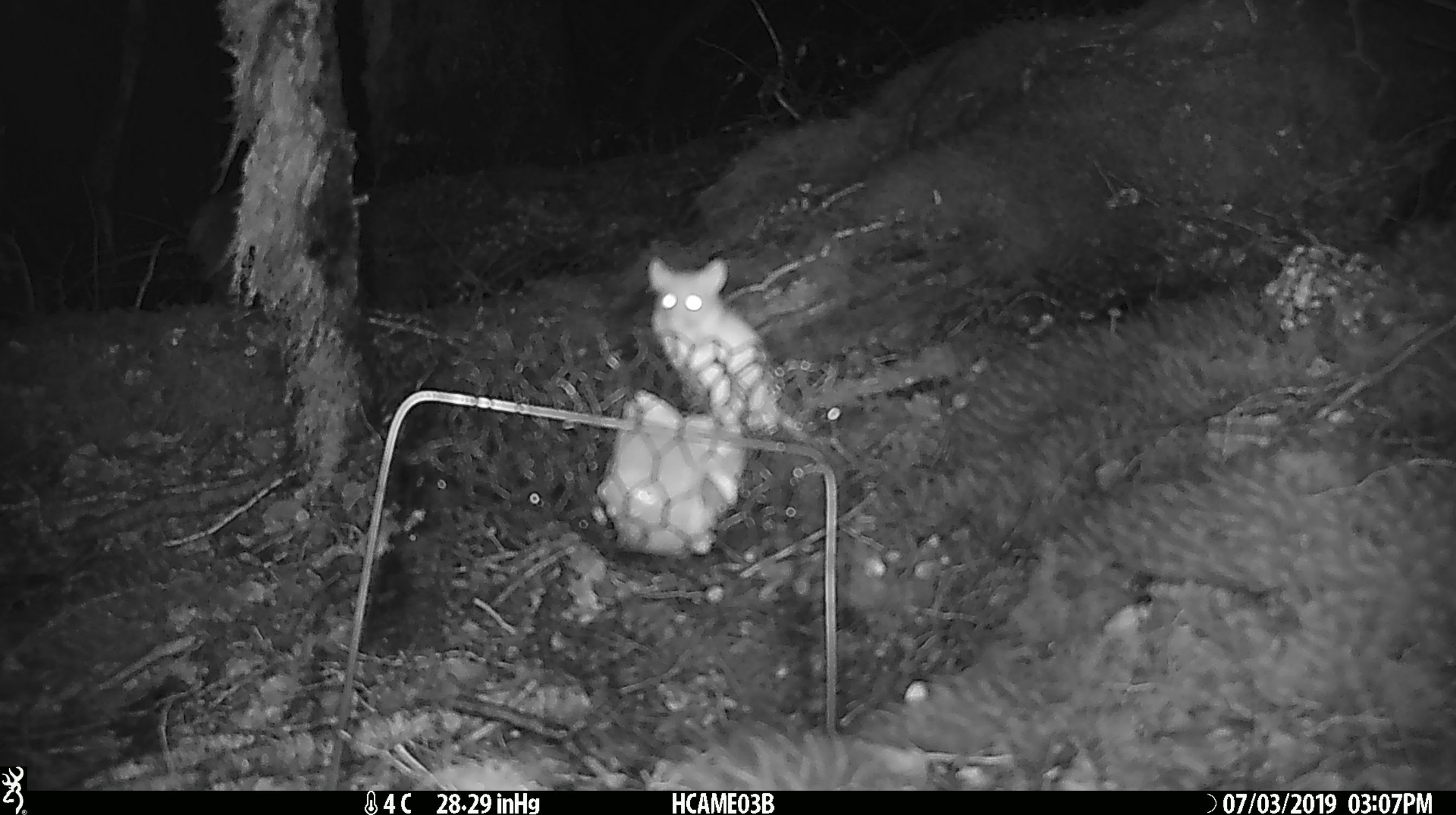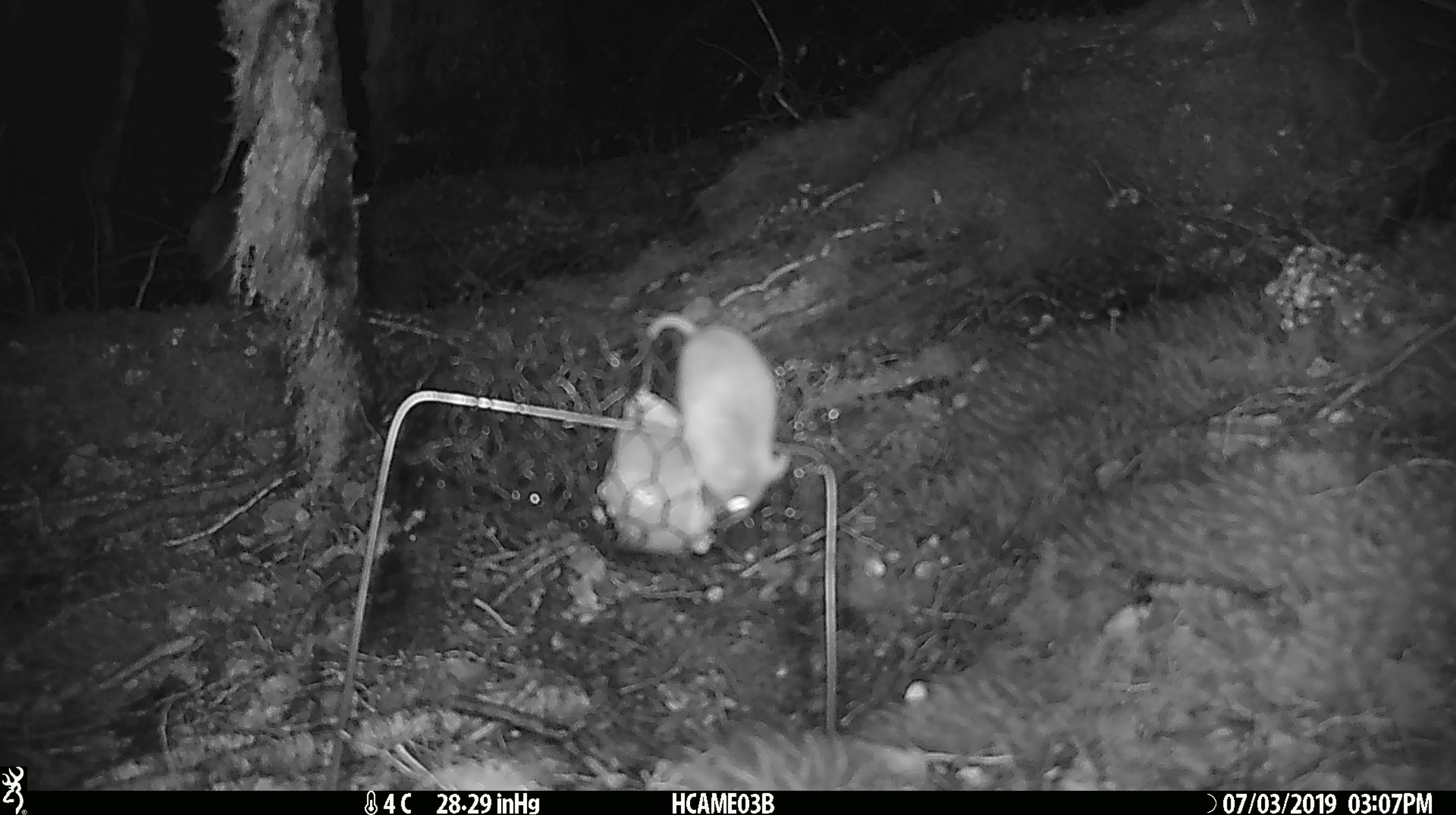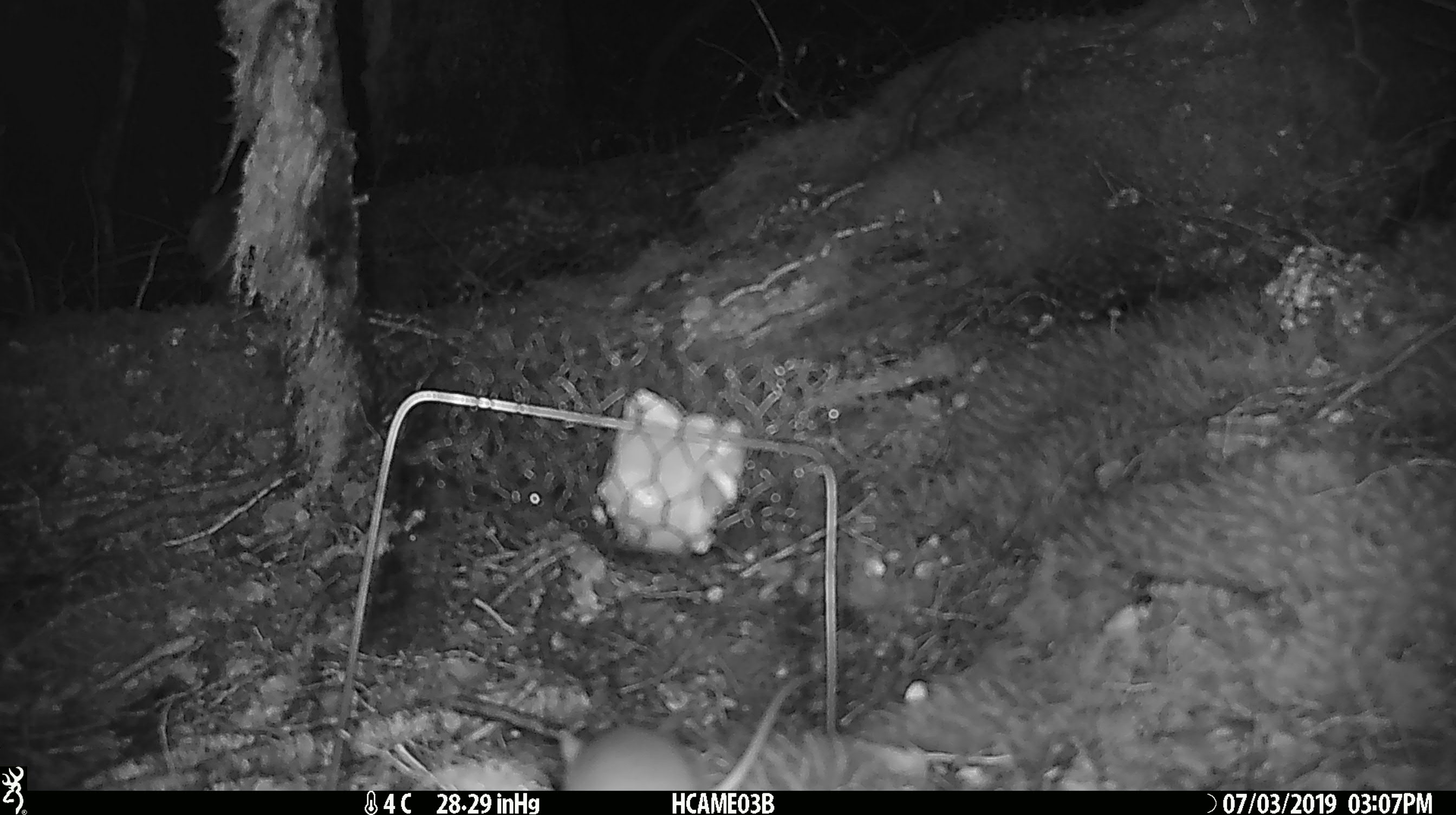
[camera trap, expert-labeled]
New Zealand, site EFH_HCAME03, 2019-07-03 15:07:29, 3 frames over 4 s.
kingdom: Animalia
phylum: Chordata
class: Mammalia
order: Rodentia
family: Muridae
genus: Mus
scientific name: Mus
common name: mouse